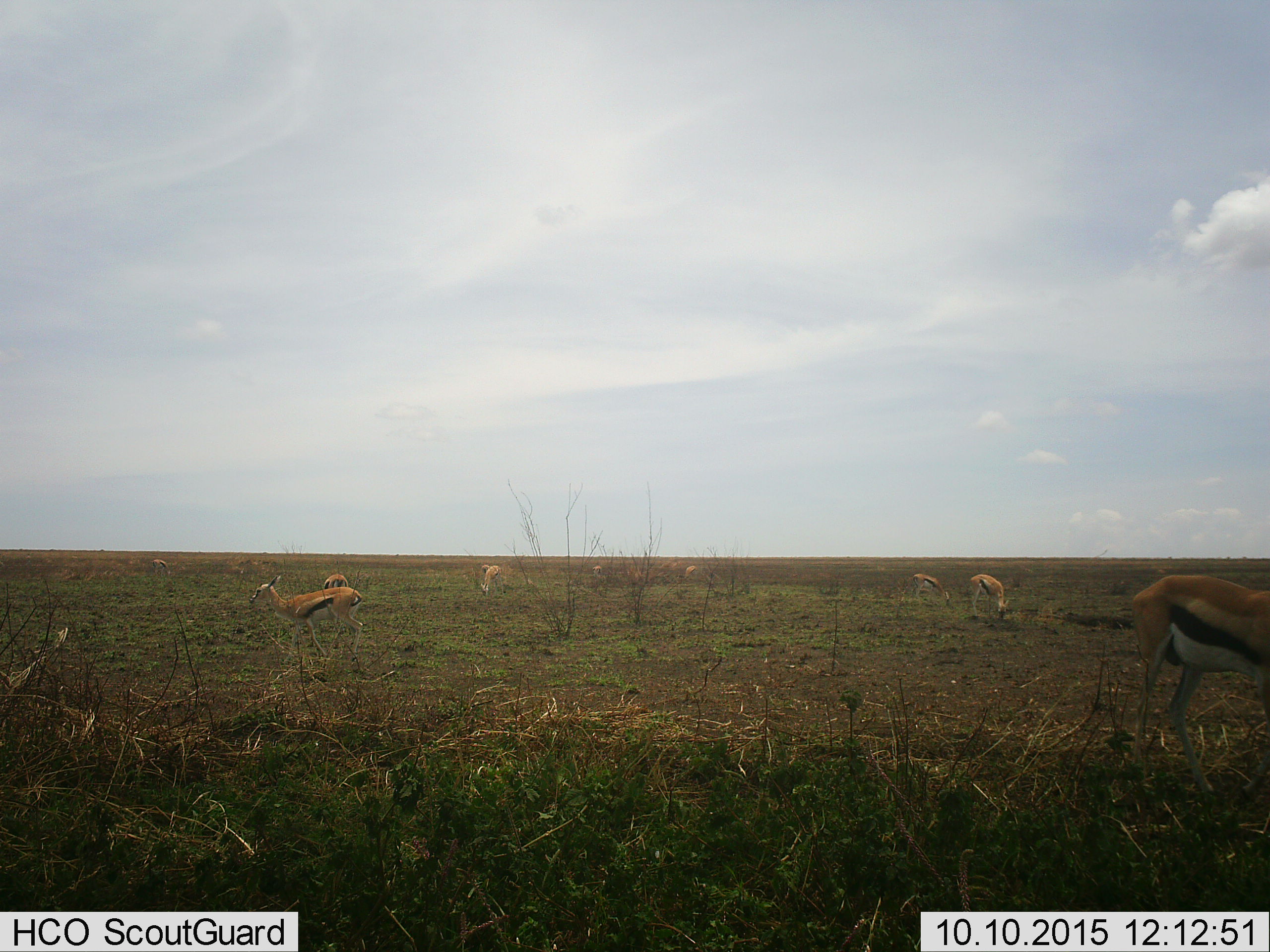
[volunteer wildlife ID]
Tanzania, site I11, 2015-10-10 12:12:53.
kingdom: Animalia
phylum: Chordata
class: Mammalia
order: Artiodactyla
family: Bovidae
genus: Eudorcas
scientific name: Eudorcas thomsonii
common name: thomson's gazelle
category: gazellethomsons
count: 10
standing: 67%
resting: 0%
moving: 33%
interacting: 0%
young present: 0%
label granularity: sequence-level